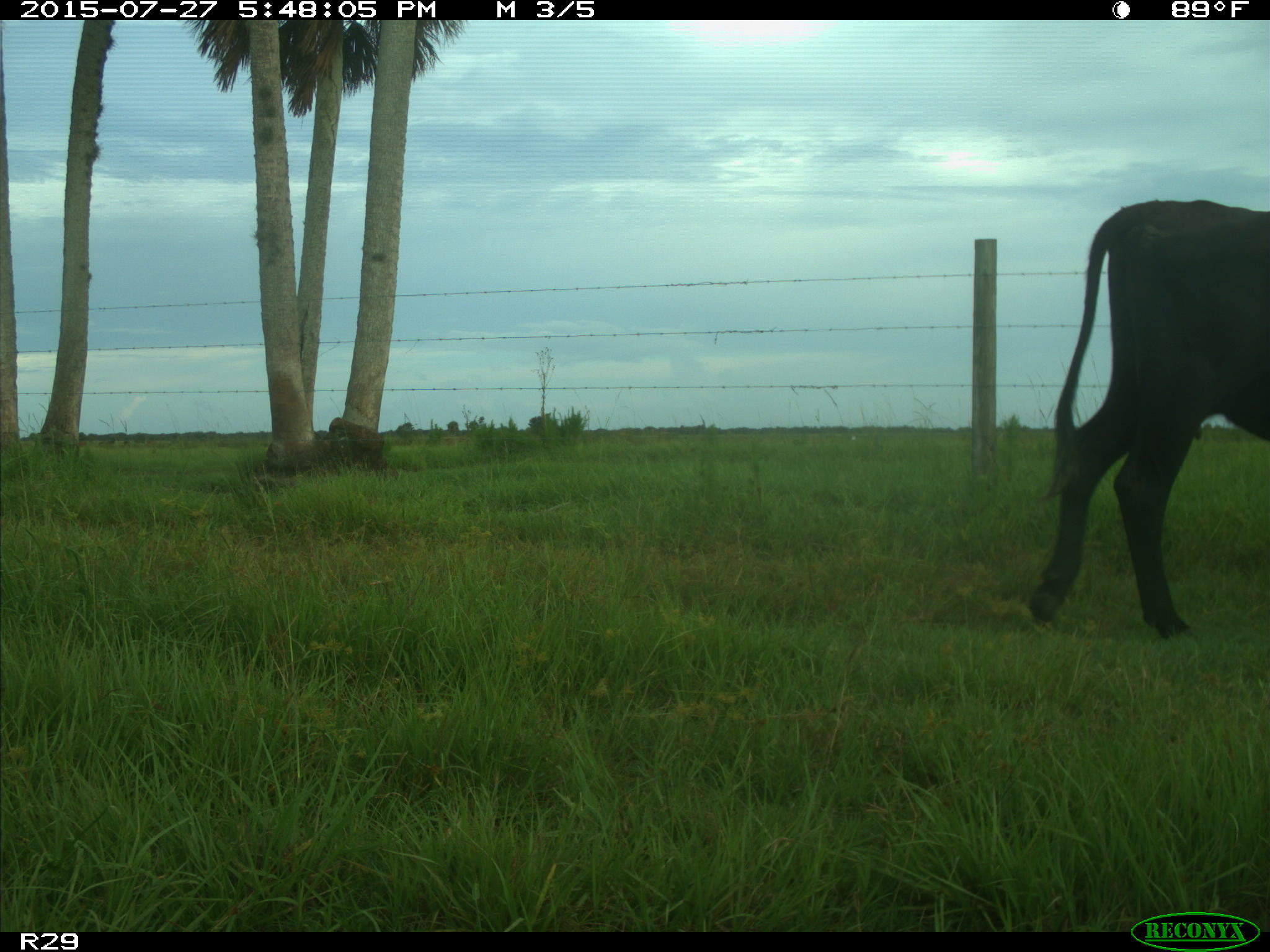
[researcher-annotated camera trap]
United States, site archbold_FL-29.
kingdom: Animalia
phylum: Chordata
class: Mammalia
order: Artiodactyla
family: Bovidae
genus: Bos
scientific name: Bos taurus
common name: domestic cow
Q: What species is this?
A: Bos taurus (domestic cow).